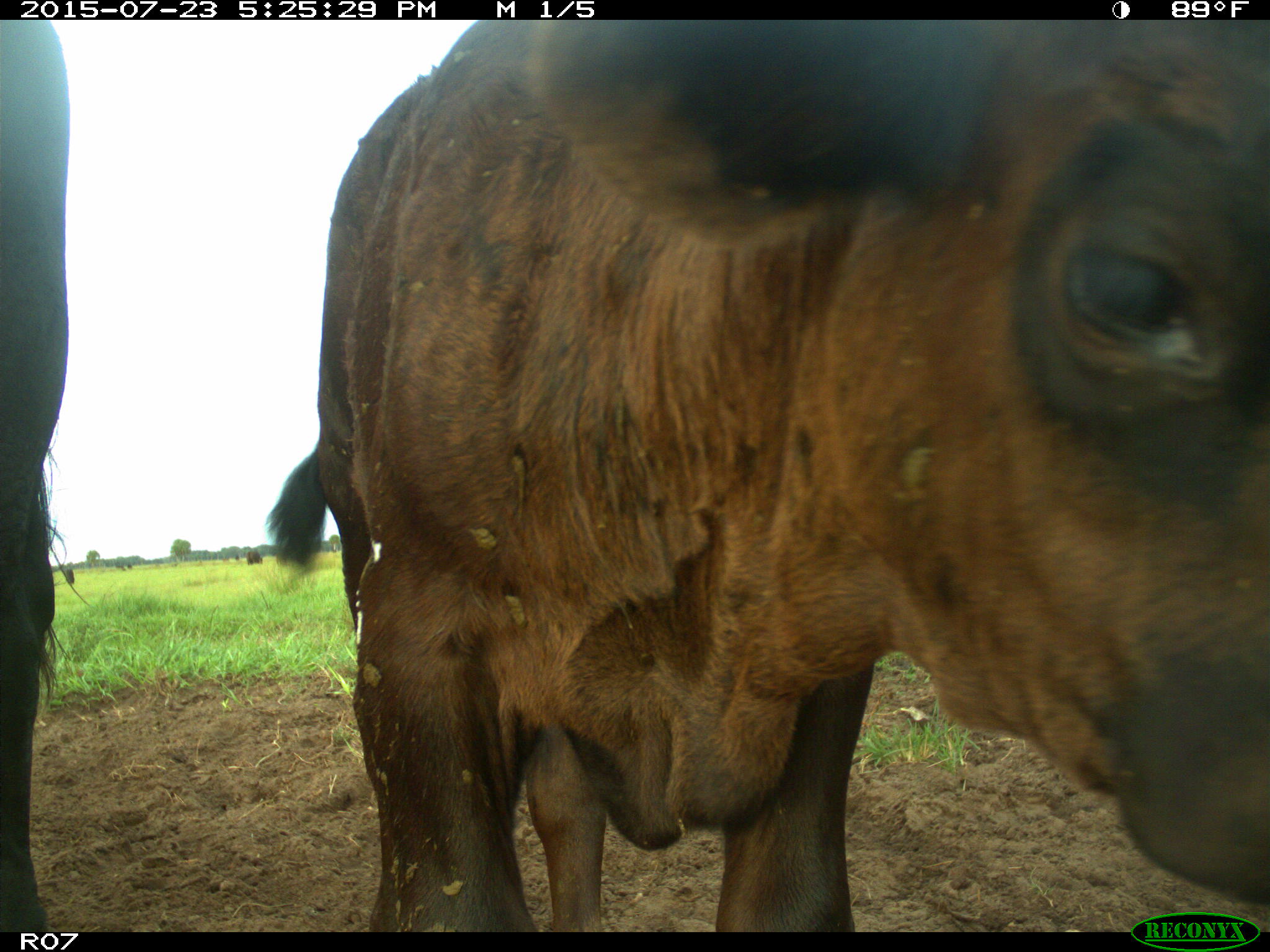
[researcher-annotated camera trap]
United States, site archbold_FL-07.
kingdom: Animalia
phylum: Chordata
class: Mammalia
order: Artiodactyla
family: Bovidae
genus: Bos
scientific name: Bos taurus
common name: domestic cow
Bos taurus (domestic cow).